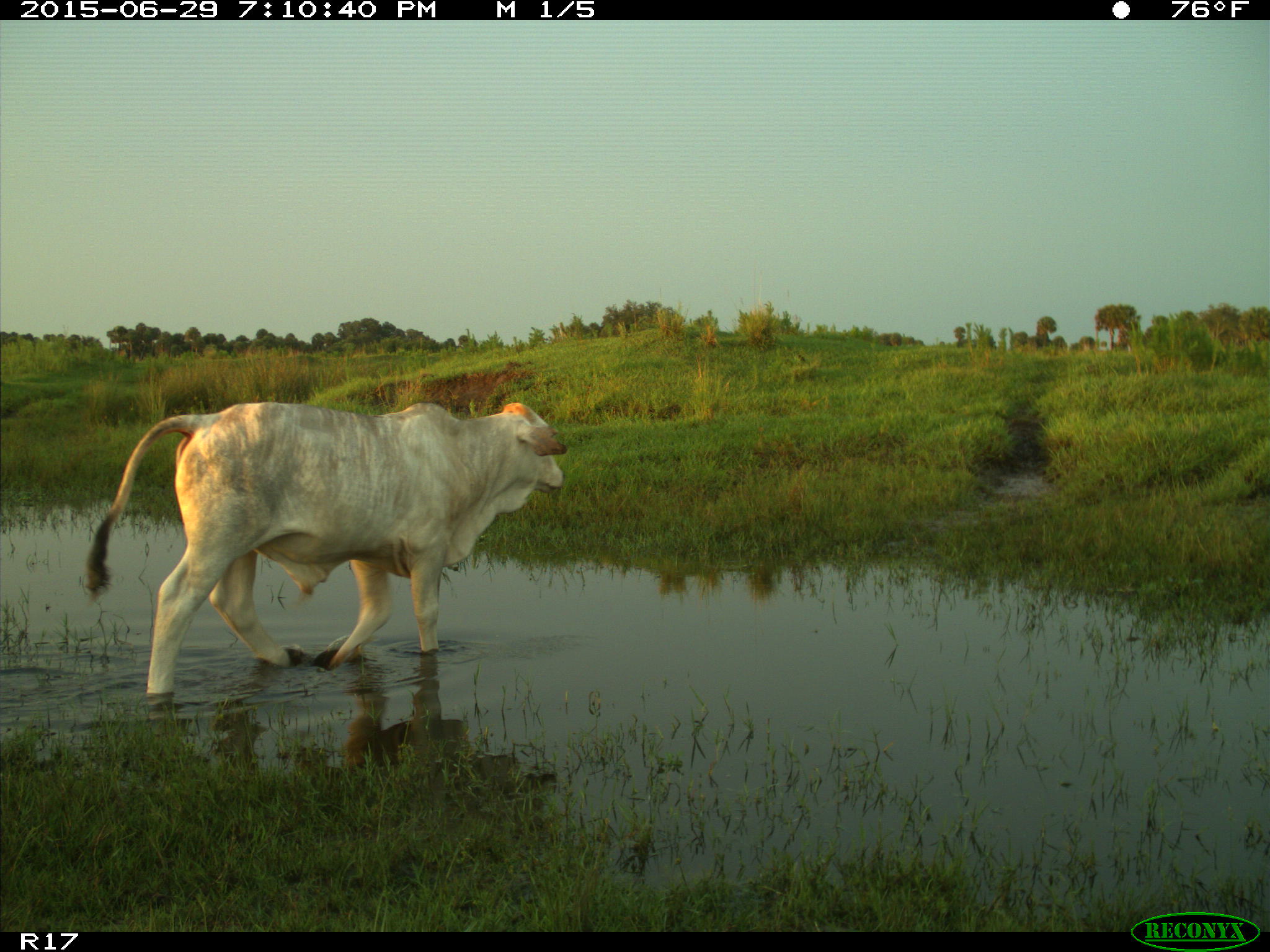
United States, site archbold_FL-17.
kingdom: Animalia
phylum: Chordata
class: Mammalia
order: Artiodactyla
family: Bovidae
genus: Bos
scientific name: Bos taurus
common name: domestic cow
Bos taurus (domestic cow).